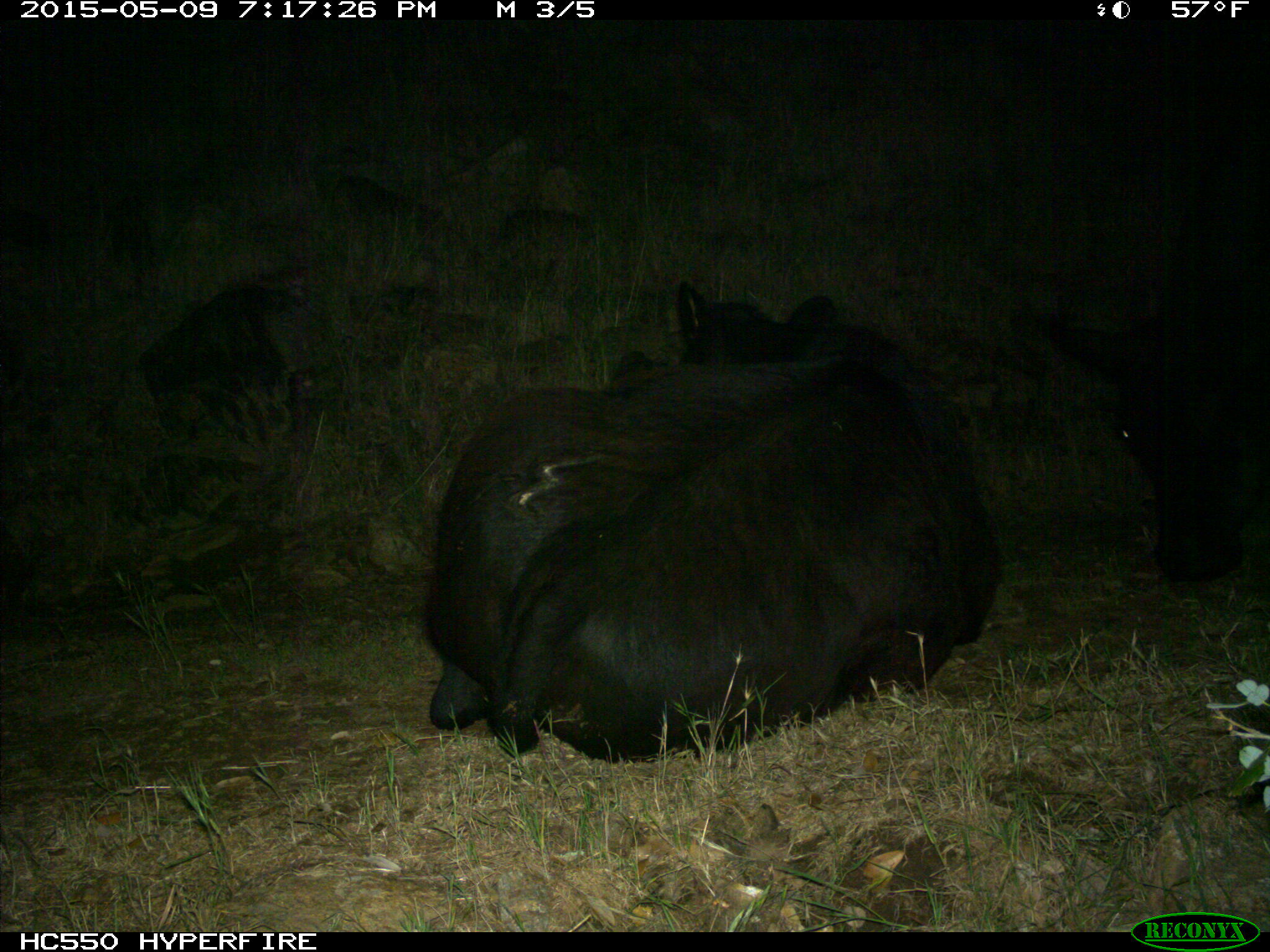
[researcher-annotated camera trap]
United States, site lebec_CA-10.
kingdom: Animalia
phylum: Chordata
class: Mammalia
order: Artiodactyla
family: Bovidae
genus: Bos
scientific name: Bos taurus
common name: domestic cow